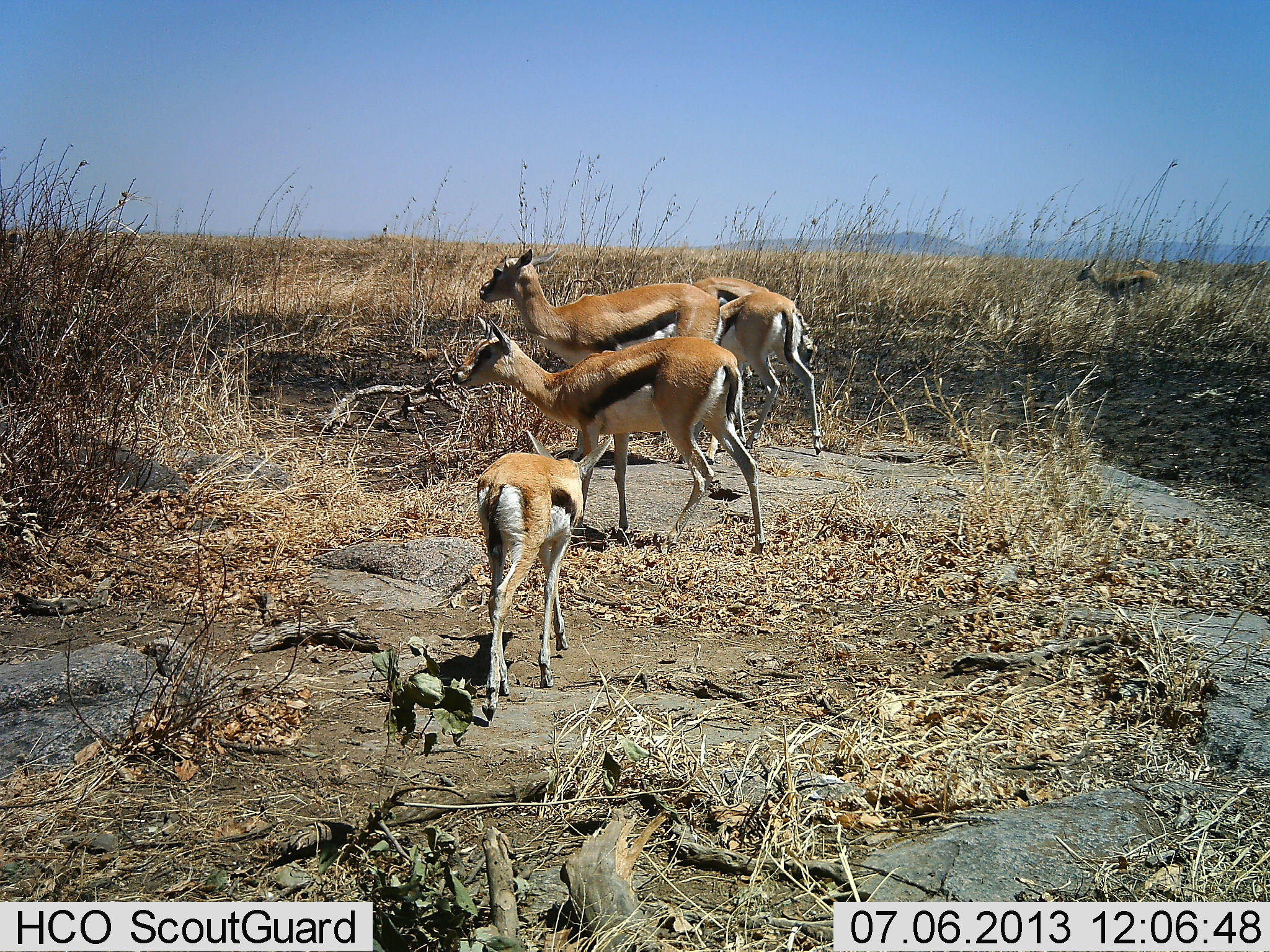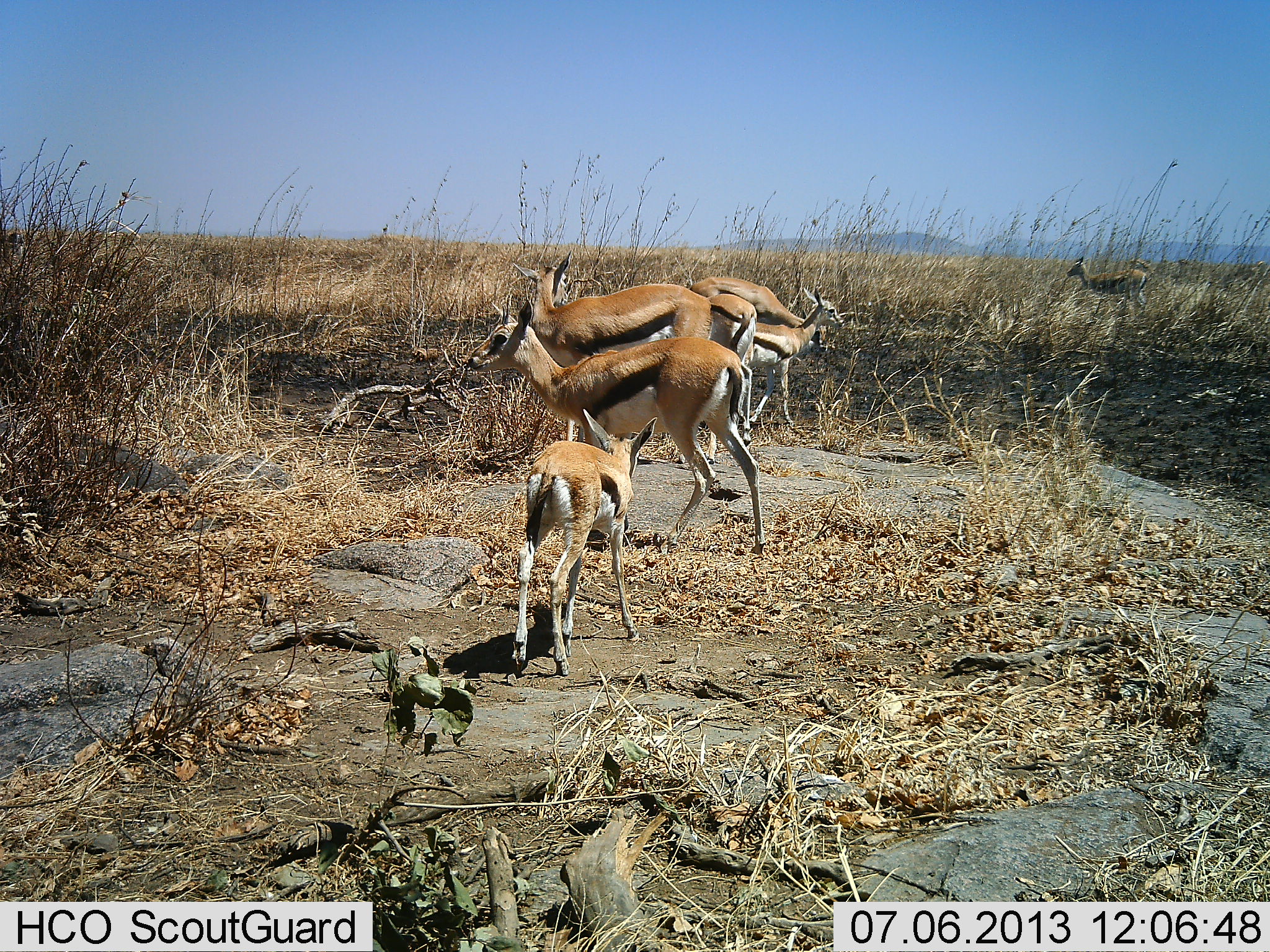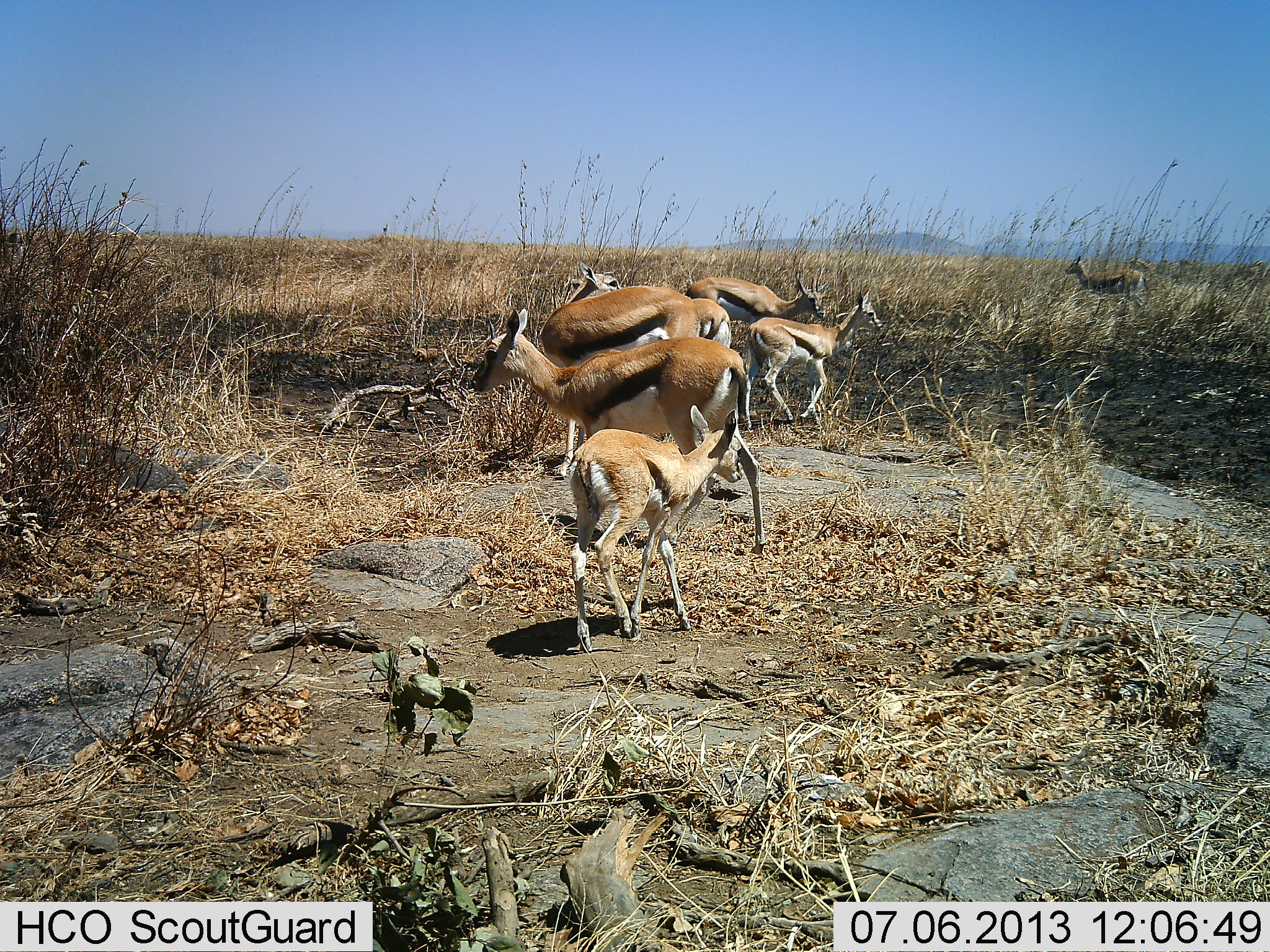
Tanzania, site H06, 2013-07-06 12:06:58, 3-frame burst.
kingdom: Animalia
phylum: Chordata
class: Mammalia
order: Artiodactyla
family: Bovidae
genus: Eudorcas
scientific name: Eudorcas thomsonii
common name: thomson's gazelle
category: gazellethomsons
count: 7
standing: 76%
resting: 5%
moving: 48%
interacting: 10%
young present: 95%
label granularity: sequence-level